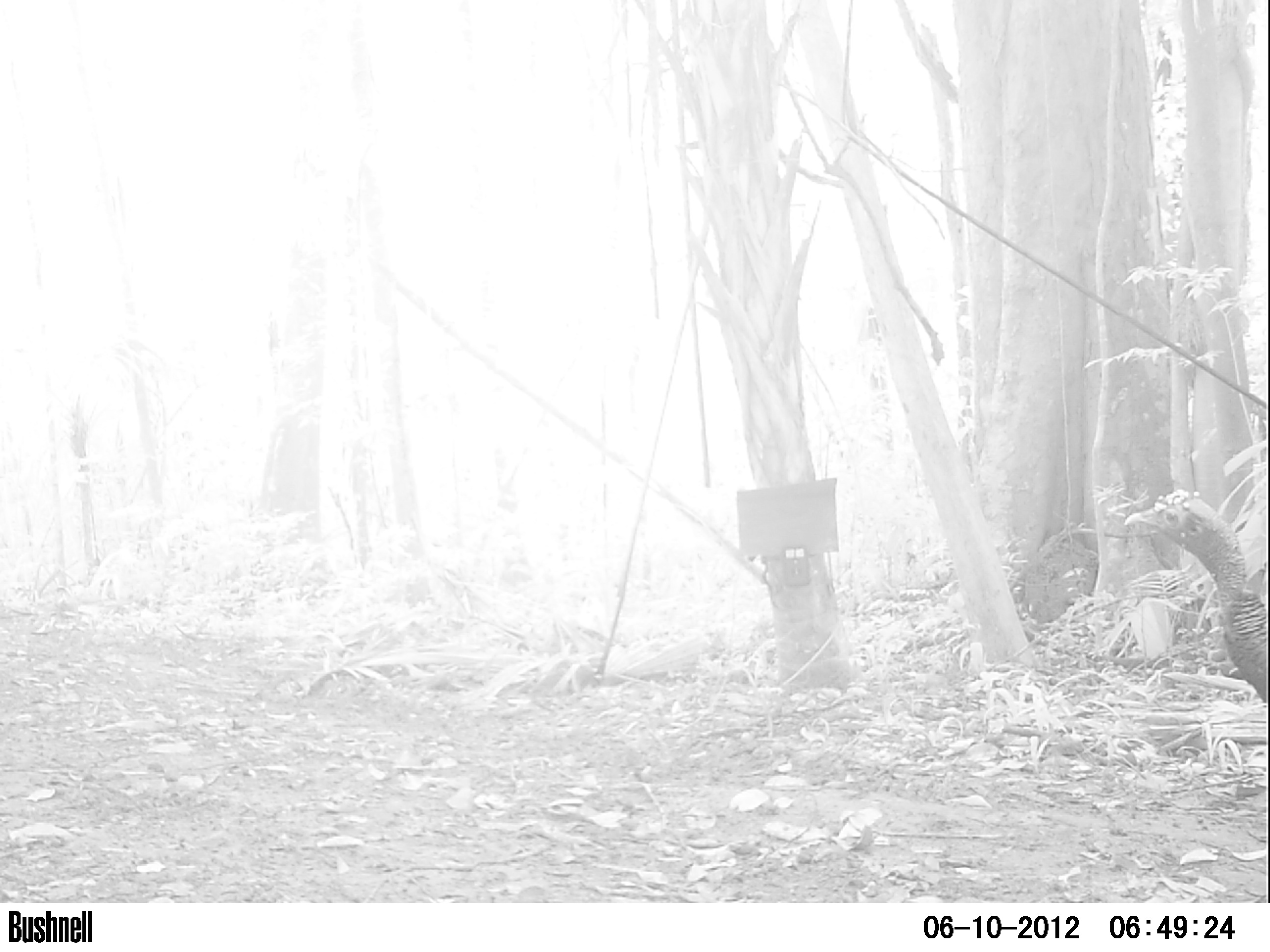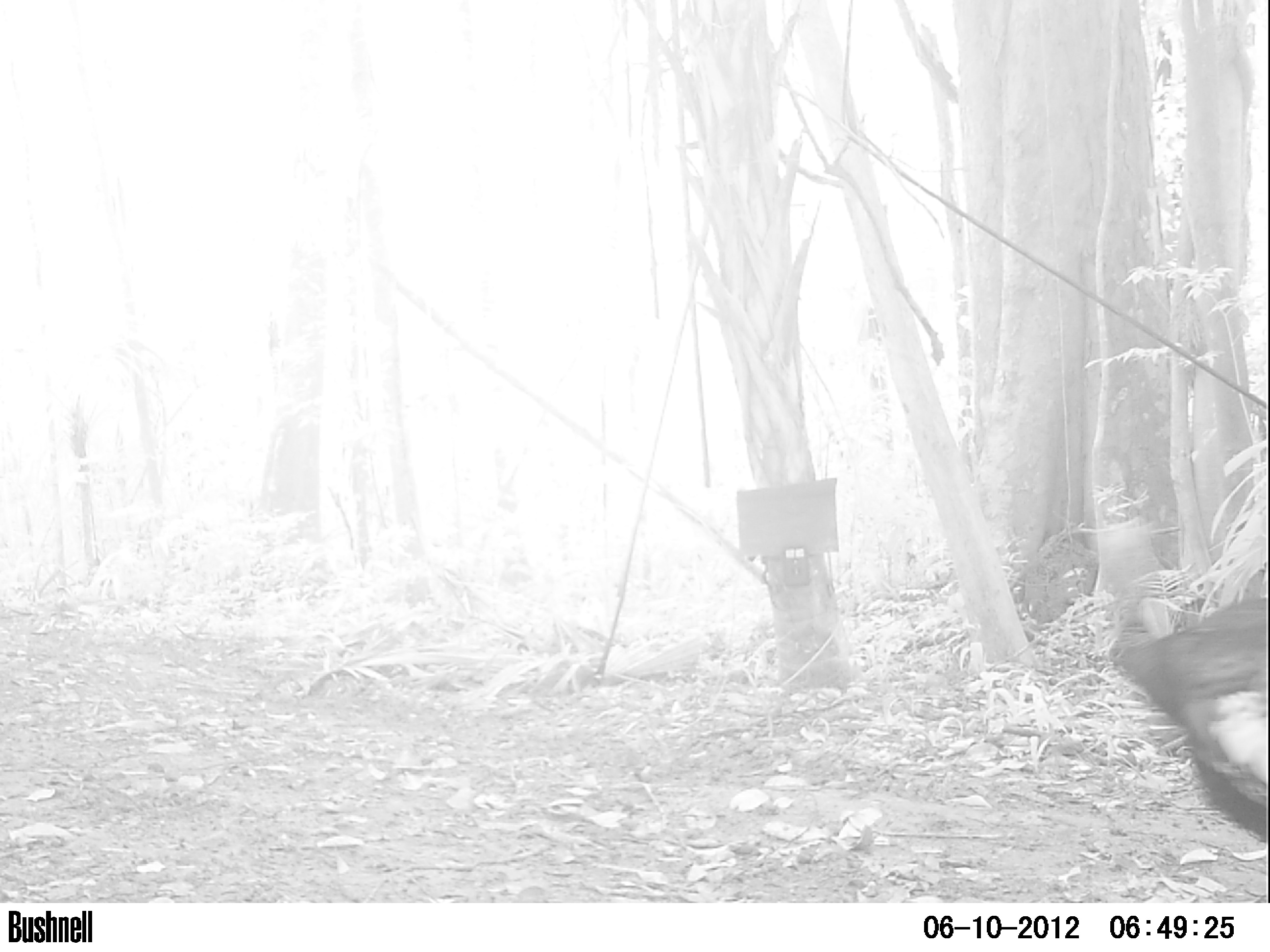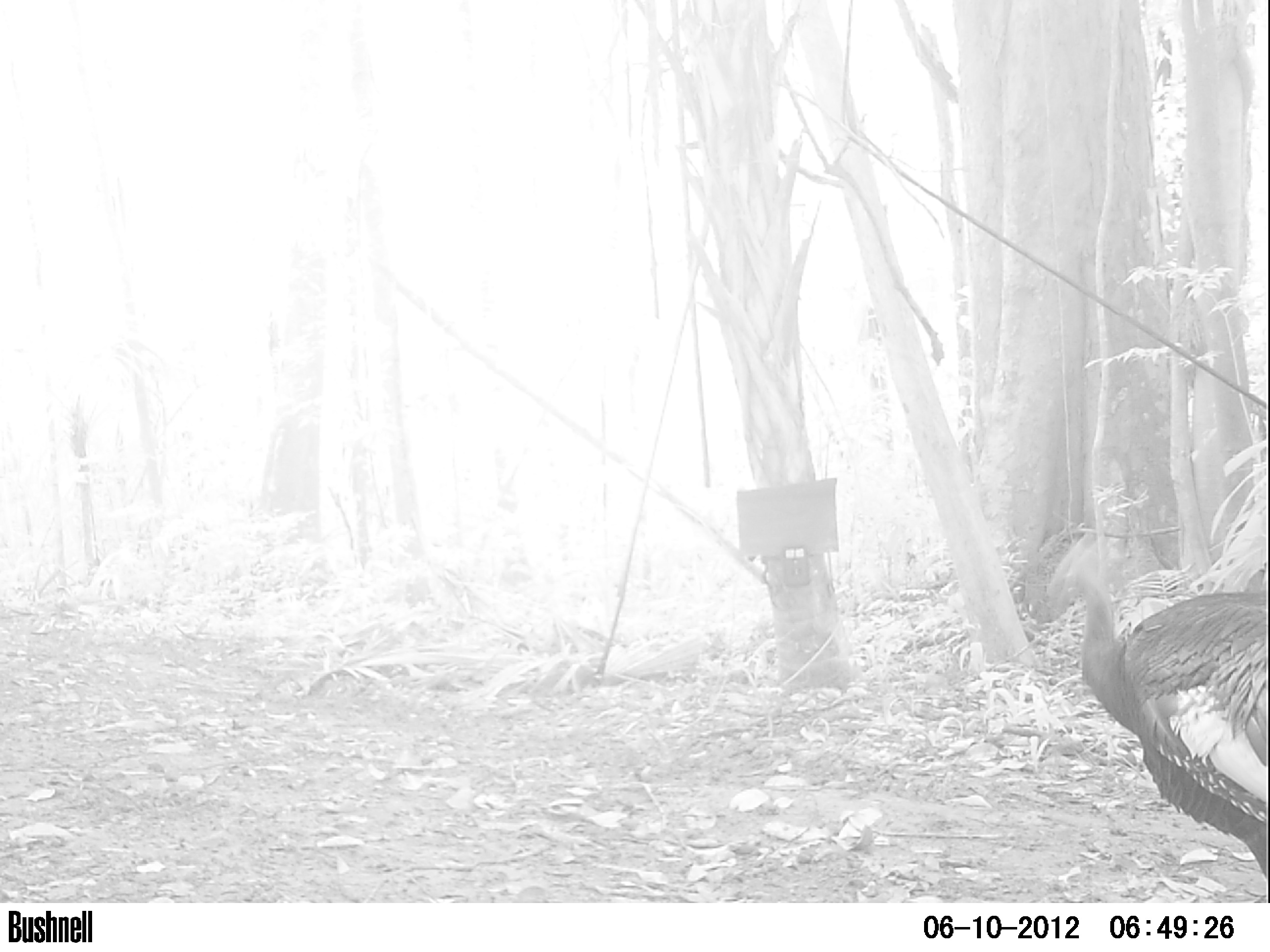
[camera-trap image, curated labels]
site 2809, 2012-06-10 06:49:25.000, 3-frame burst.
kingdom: Animalia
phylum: Chordata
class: Aves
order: Galliformes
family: Phasianidae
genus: Meleagris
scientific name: Meleagris ocellata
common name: ocellated turkey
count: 1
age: adult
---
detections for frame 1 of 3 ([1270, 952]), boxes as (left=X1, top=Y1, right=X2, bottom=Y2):
meleagris ocellata: (left=1121, top=488, right=1269, bottom=709)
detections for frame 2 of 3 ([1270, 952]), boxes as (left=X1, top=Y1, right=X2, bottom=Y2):
meleagris ocellata: (left=1092, top=520, right=1270, bottom=847)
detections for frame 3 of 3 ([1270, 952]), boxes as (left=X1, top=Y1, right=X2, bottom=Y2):
meleagris ocellata: (left=1021, top=522, right=1268, bottom=882)